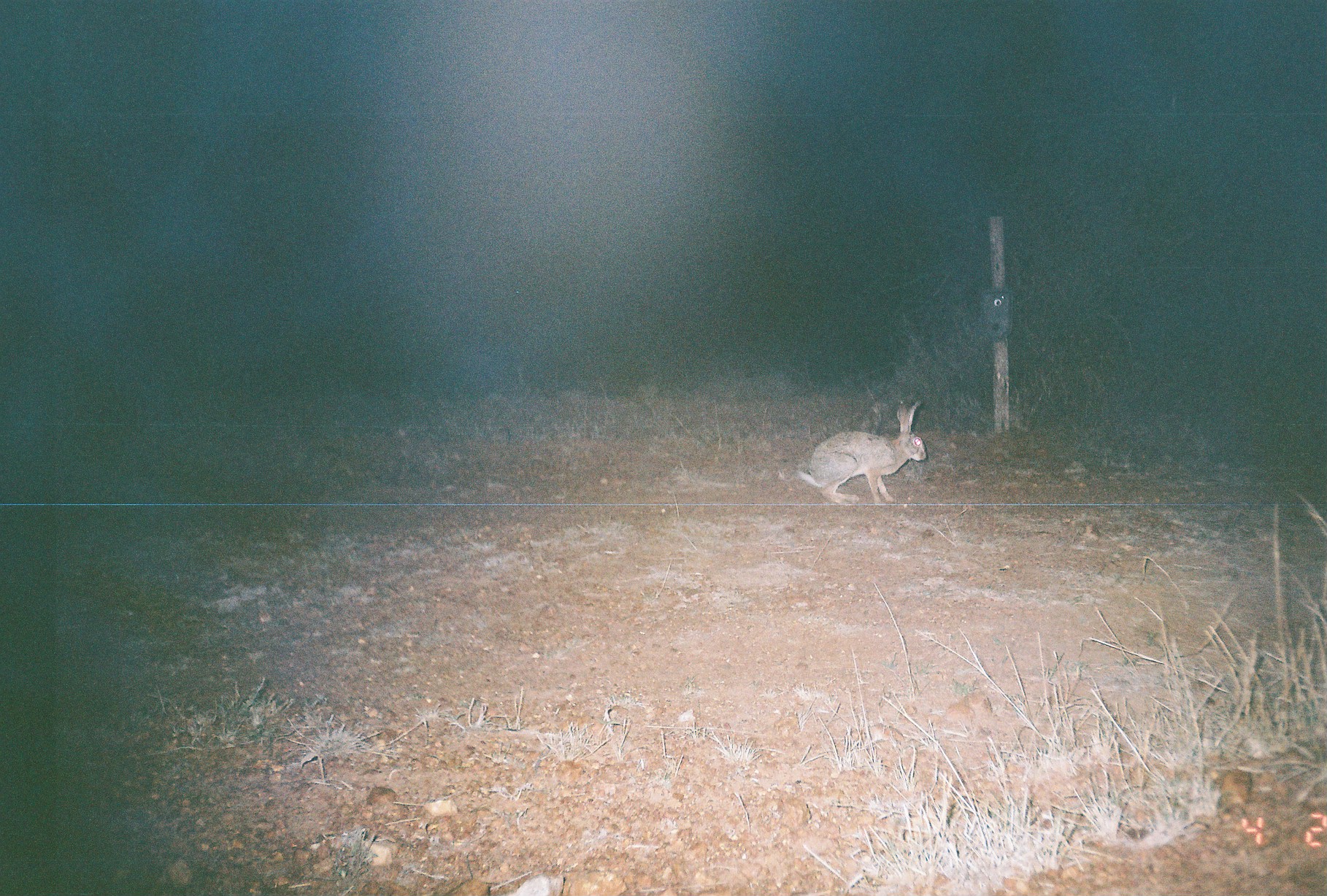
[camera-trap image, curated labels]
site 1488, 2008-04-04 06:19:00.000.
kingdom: Animalia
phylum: Chordata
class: Mammalia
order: Lagomorpha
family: Leporidae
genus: Lepus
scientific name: Lepus saxatilis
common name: scrub hare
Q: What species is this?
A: Lepus saxatilis (scrub hare).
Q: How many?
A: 1.